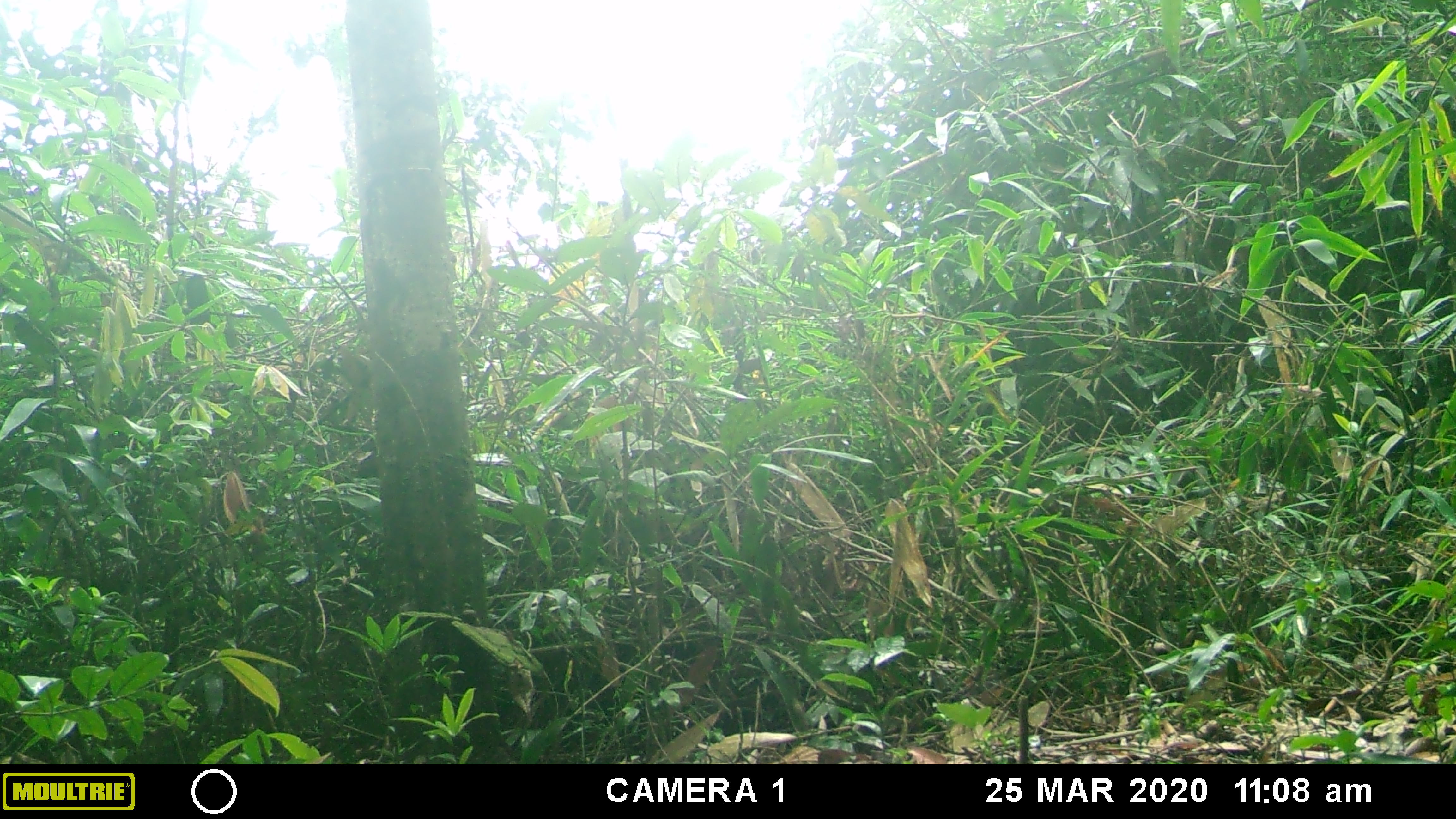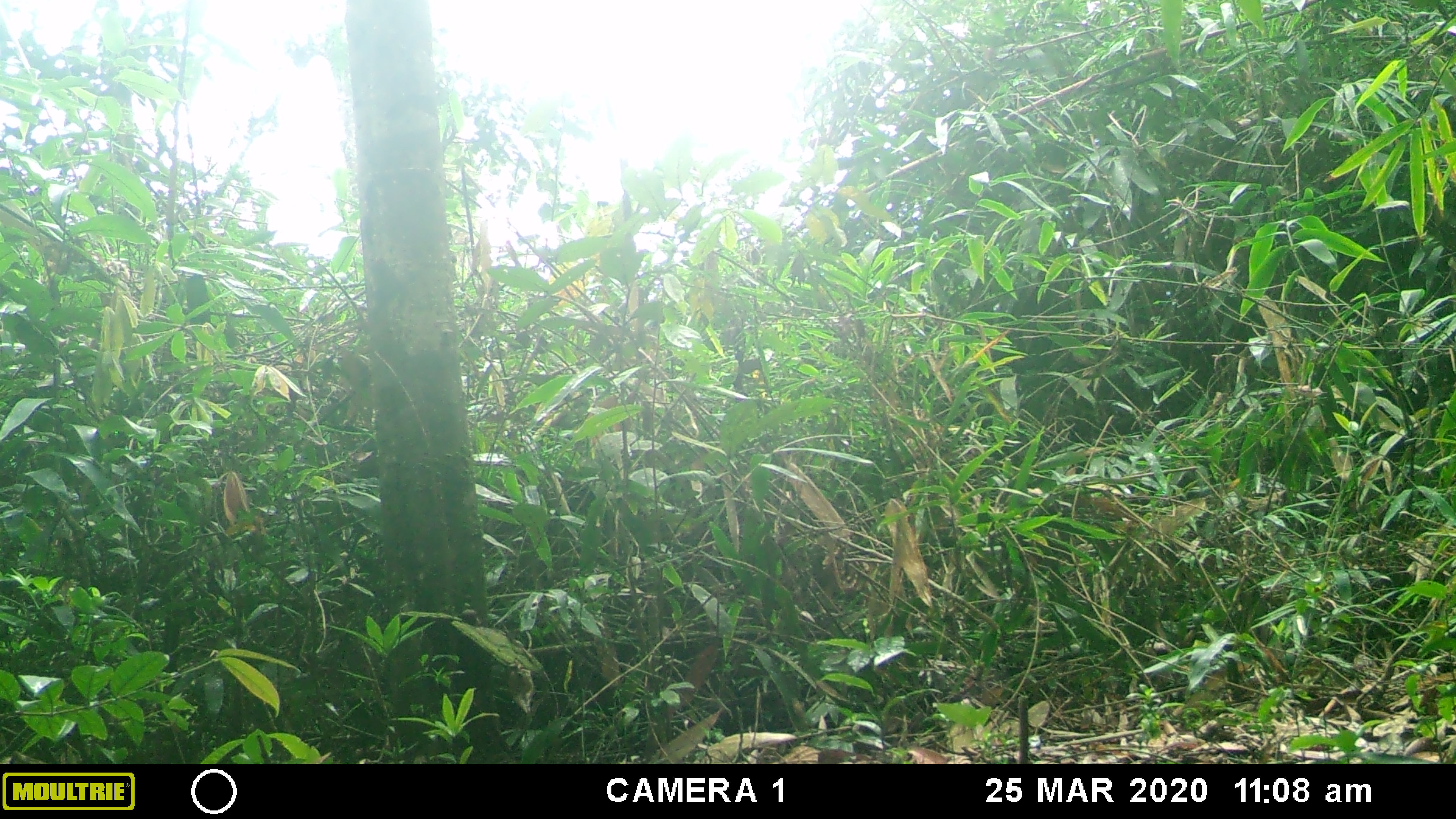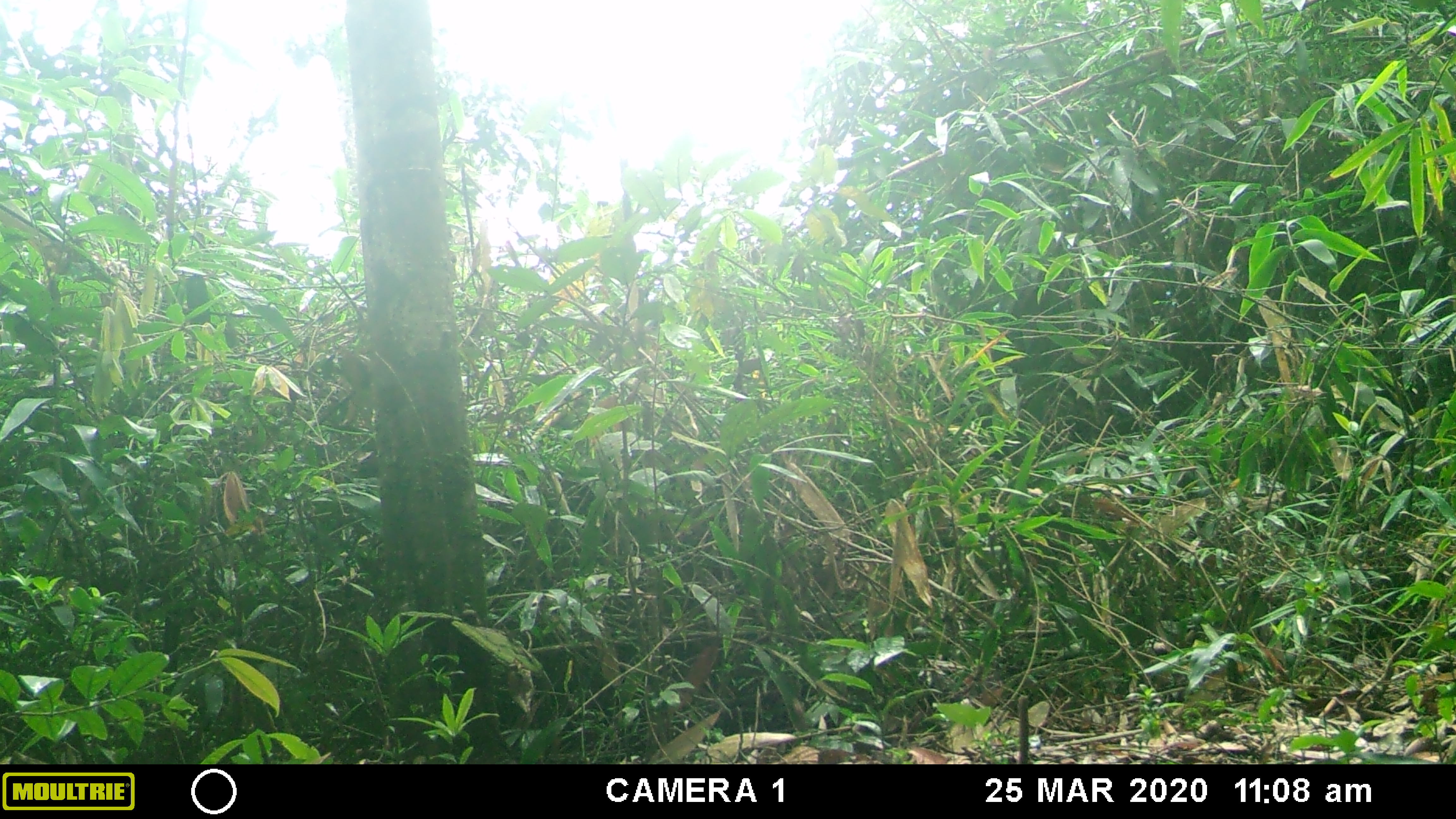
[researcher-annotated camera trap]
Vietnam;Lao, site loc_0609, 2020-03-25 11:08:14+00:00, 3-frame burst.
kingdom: Animalia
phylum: Chordata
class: Mammalia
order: Primates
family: Cercopithecidae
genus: Macaca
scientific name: Macaca arctoides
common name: stump-tailed macaque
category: stump tailed macaque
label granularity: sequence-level